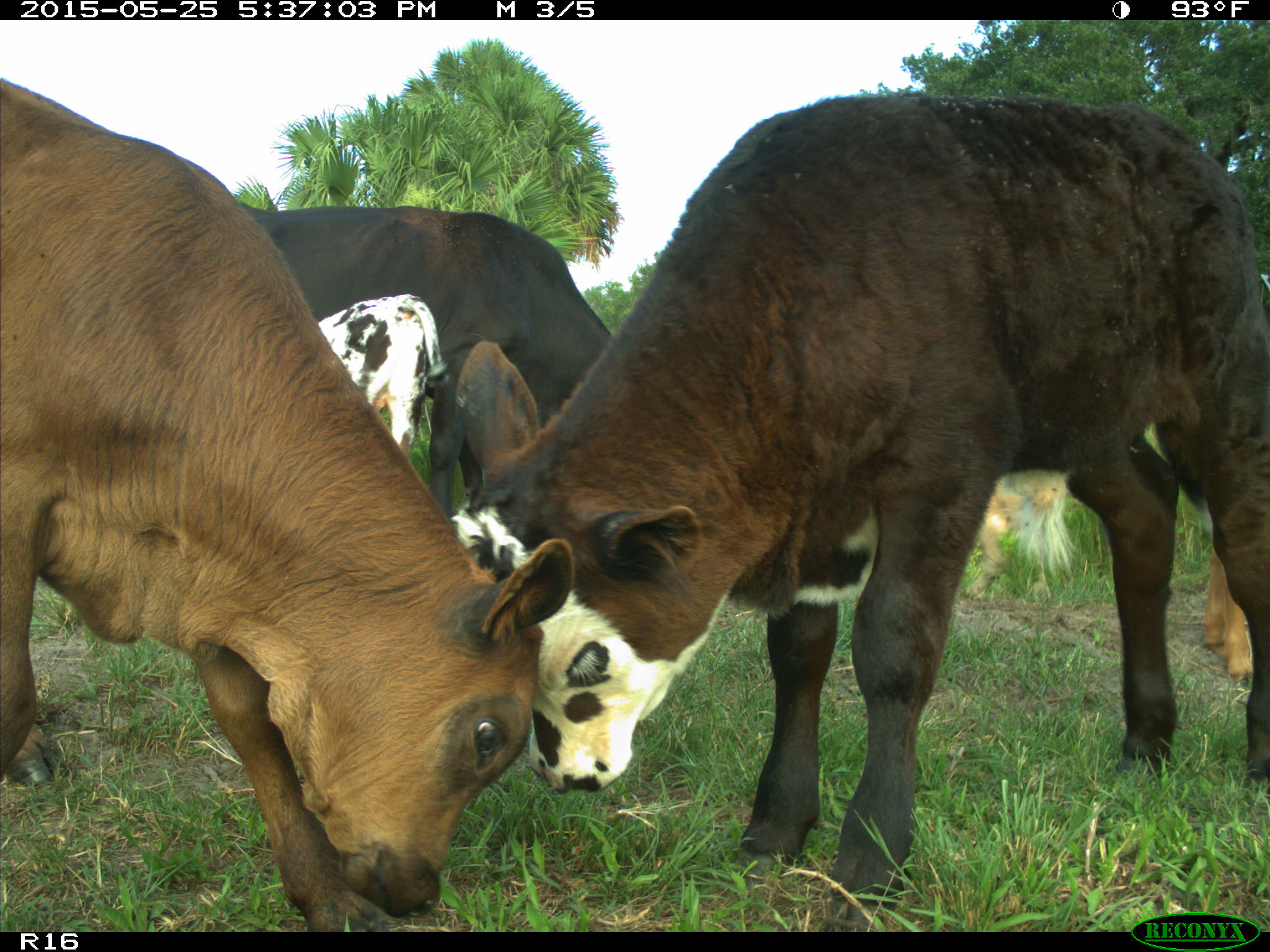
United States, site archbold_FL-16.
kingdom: Animalia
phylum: Chordata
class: Mammalia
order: Artiodactyla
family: Bovidae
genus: Bos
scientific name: Bos taurus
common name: domestic cow